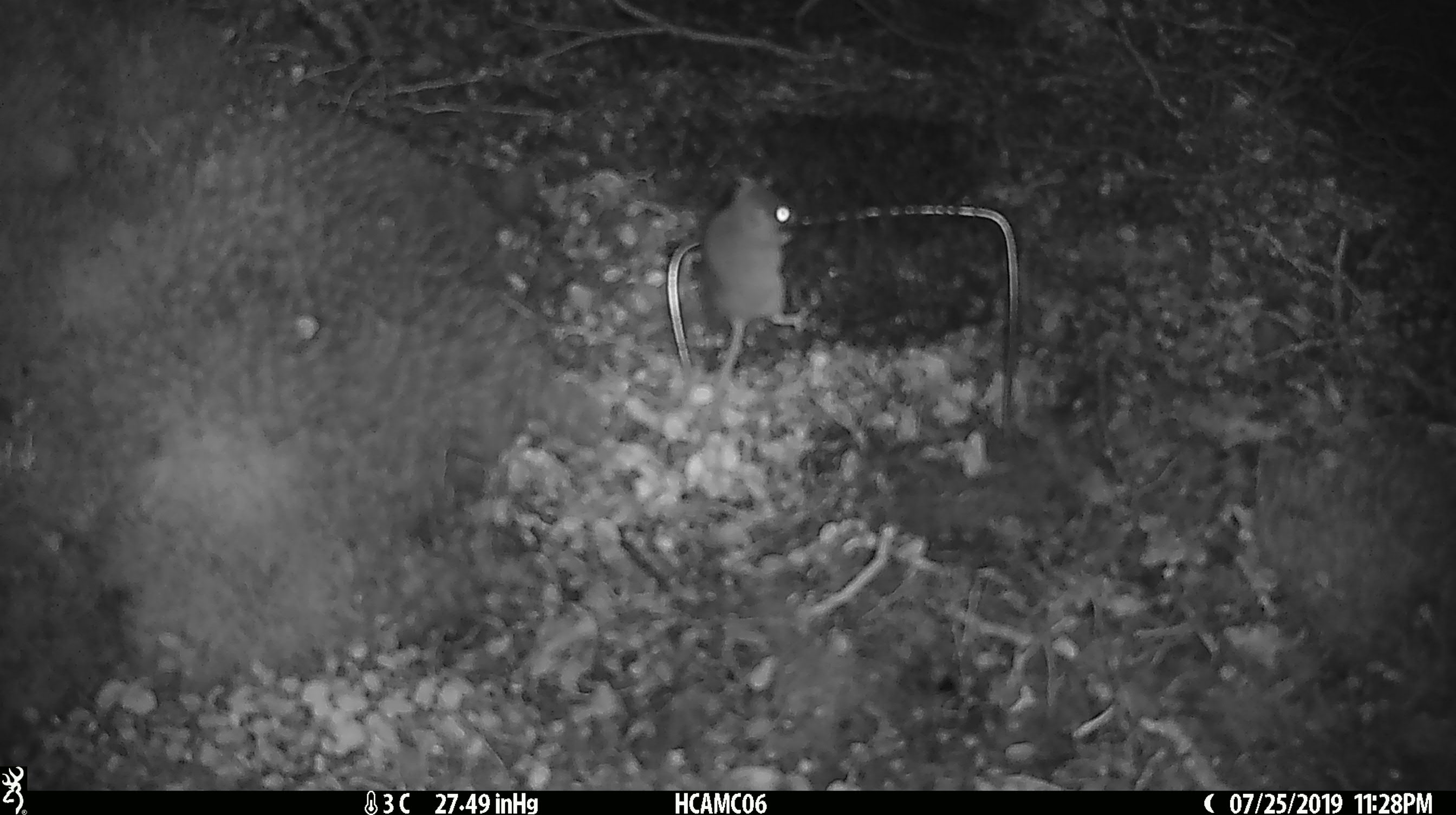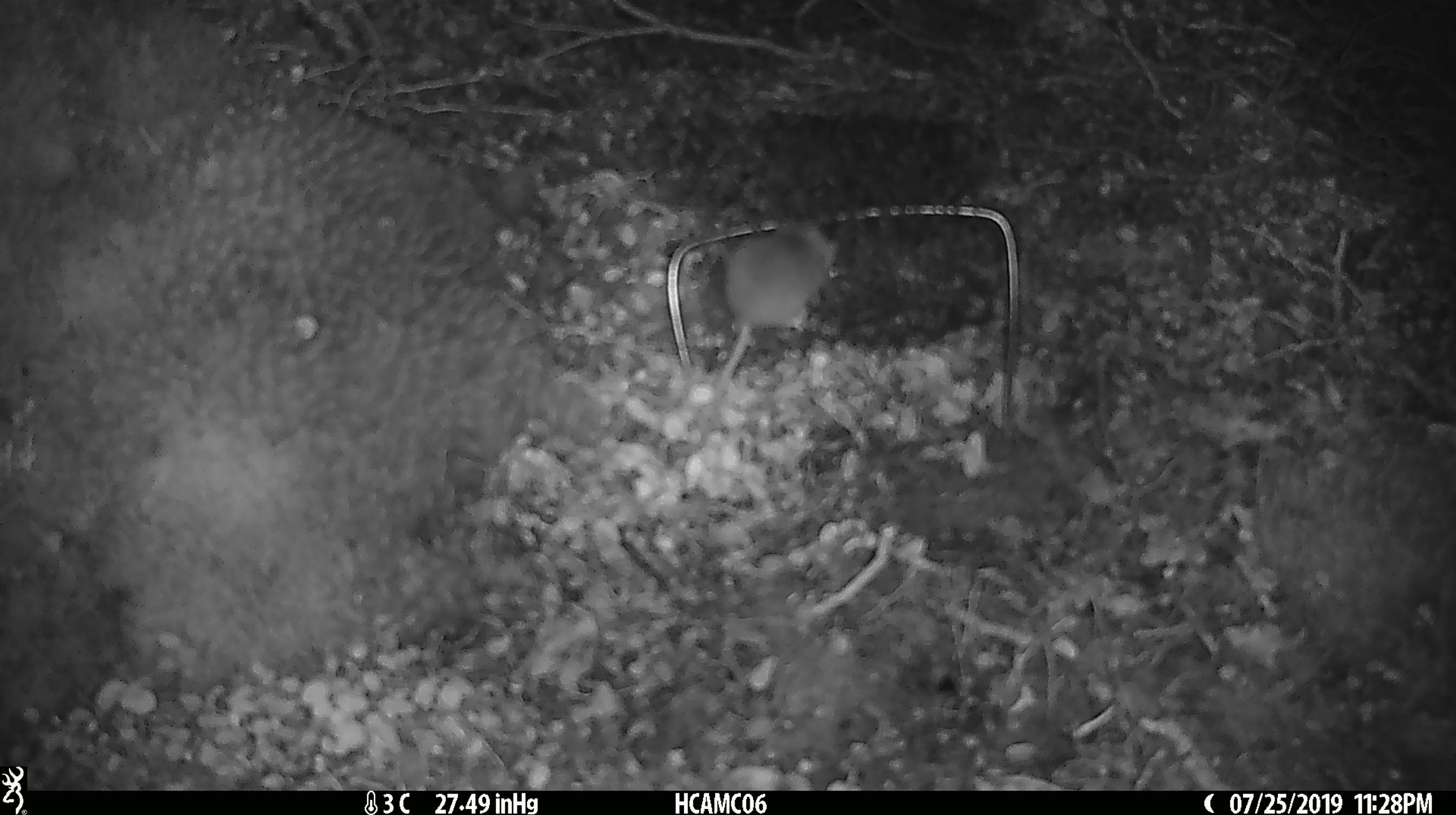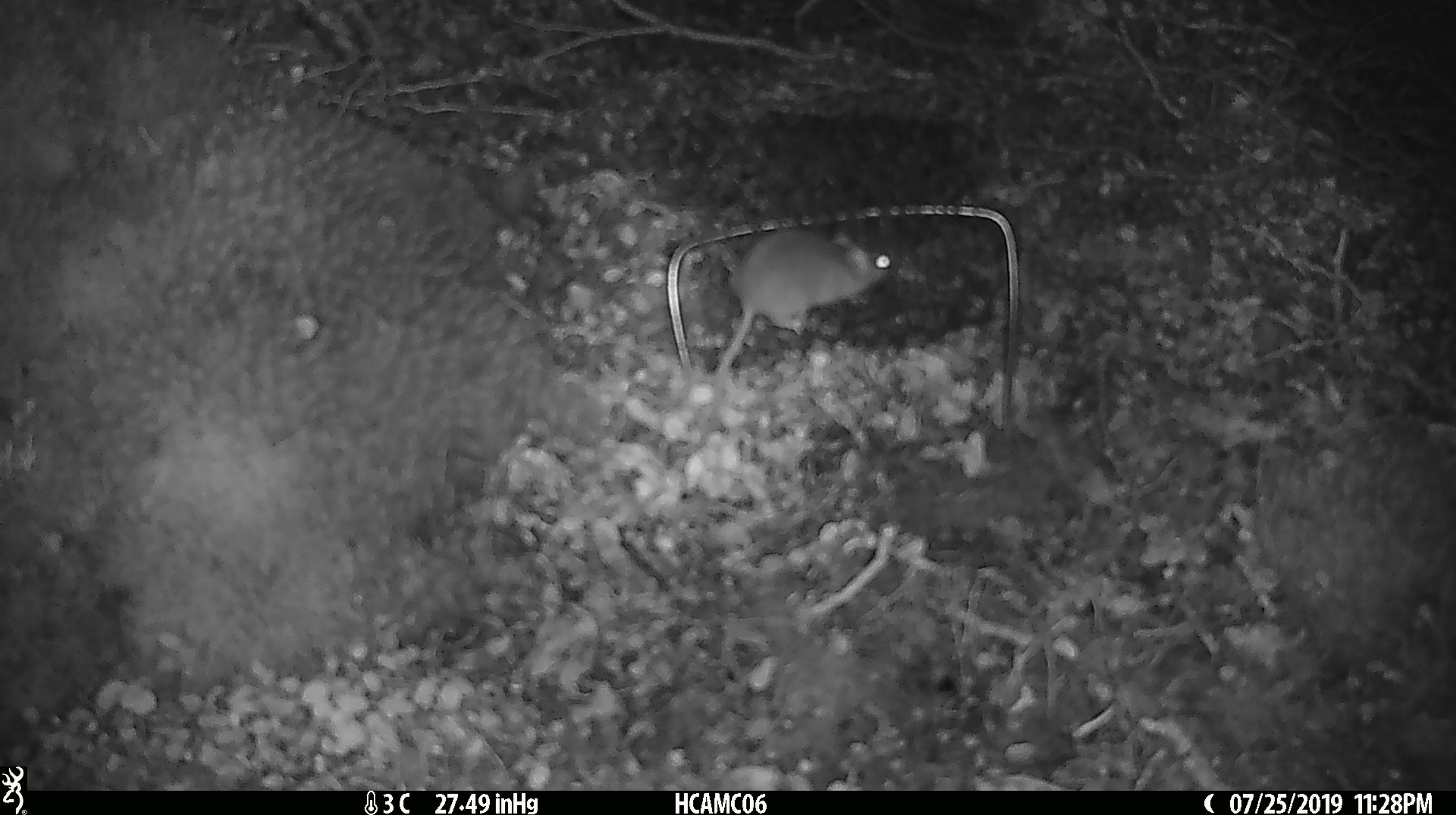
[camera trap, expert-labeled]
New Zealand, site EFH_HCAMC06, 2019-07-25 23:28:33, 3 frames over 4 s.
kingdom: Animalia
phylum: Chordata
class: Mammalia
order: Rodentia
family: Muridae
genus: Mus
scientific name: Mus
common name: mouse